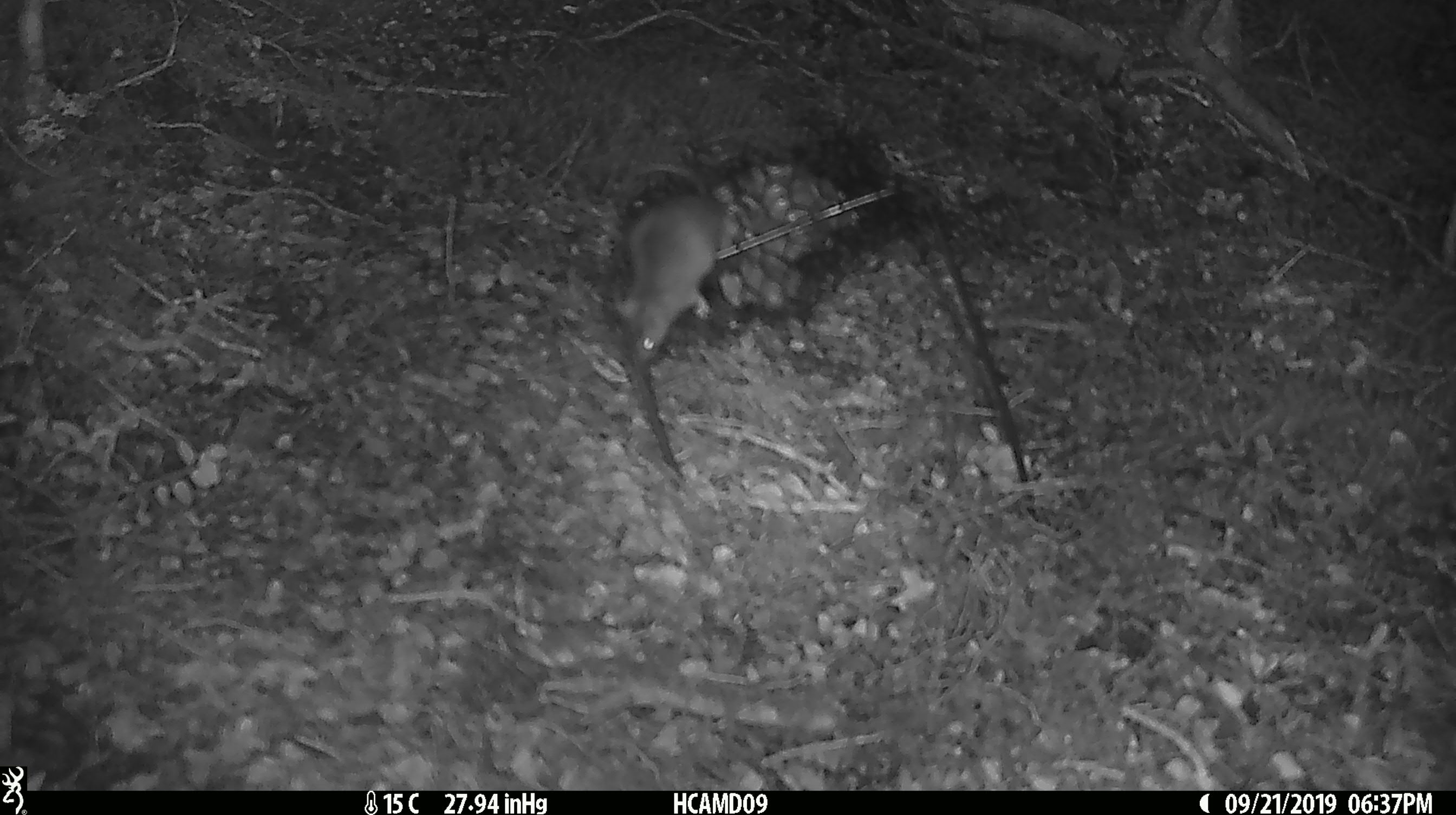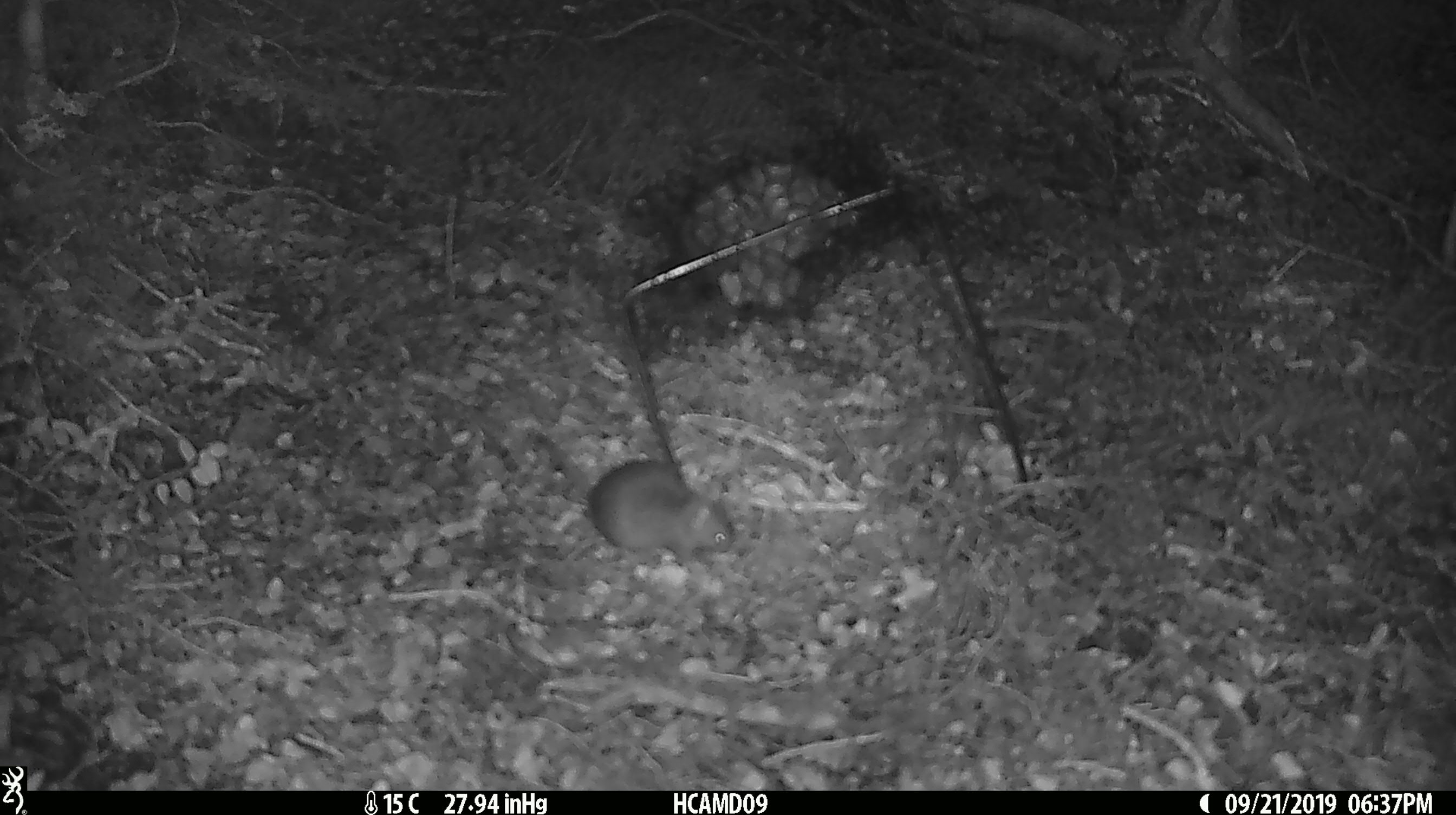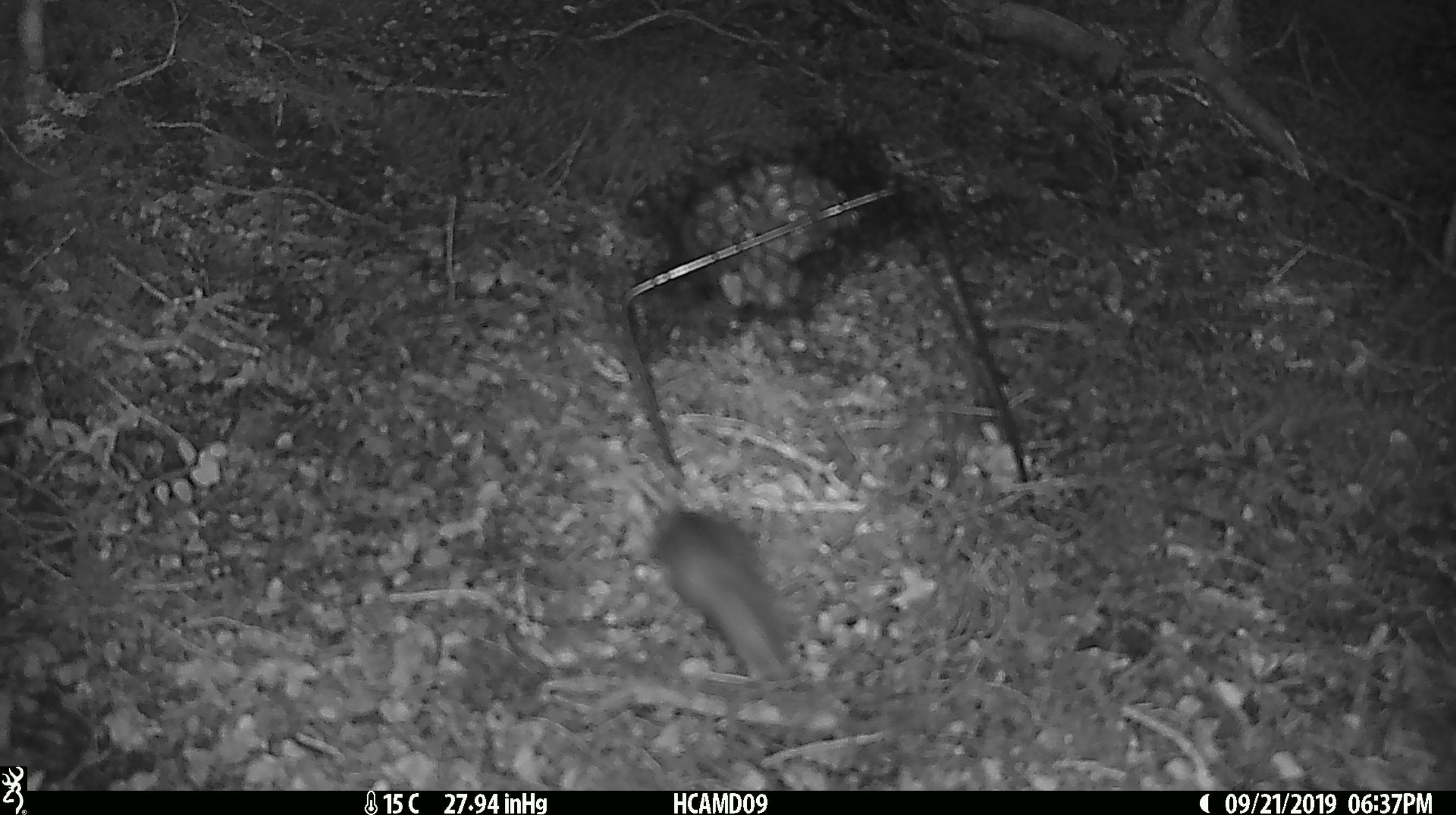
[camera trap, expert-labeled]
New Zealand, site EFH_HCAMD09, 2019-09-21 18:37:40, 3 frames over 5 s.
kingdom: Animalia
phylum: Chordata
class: Mammalia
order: Rodentia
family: Muridae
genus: Mus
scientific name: Mus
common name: mouse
Mouse (Mus).